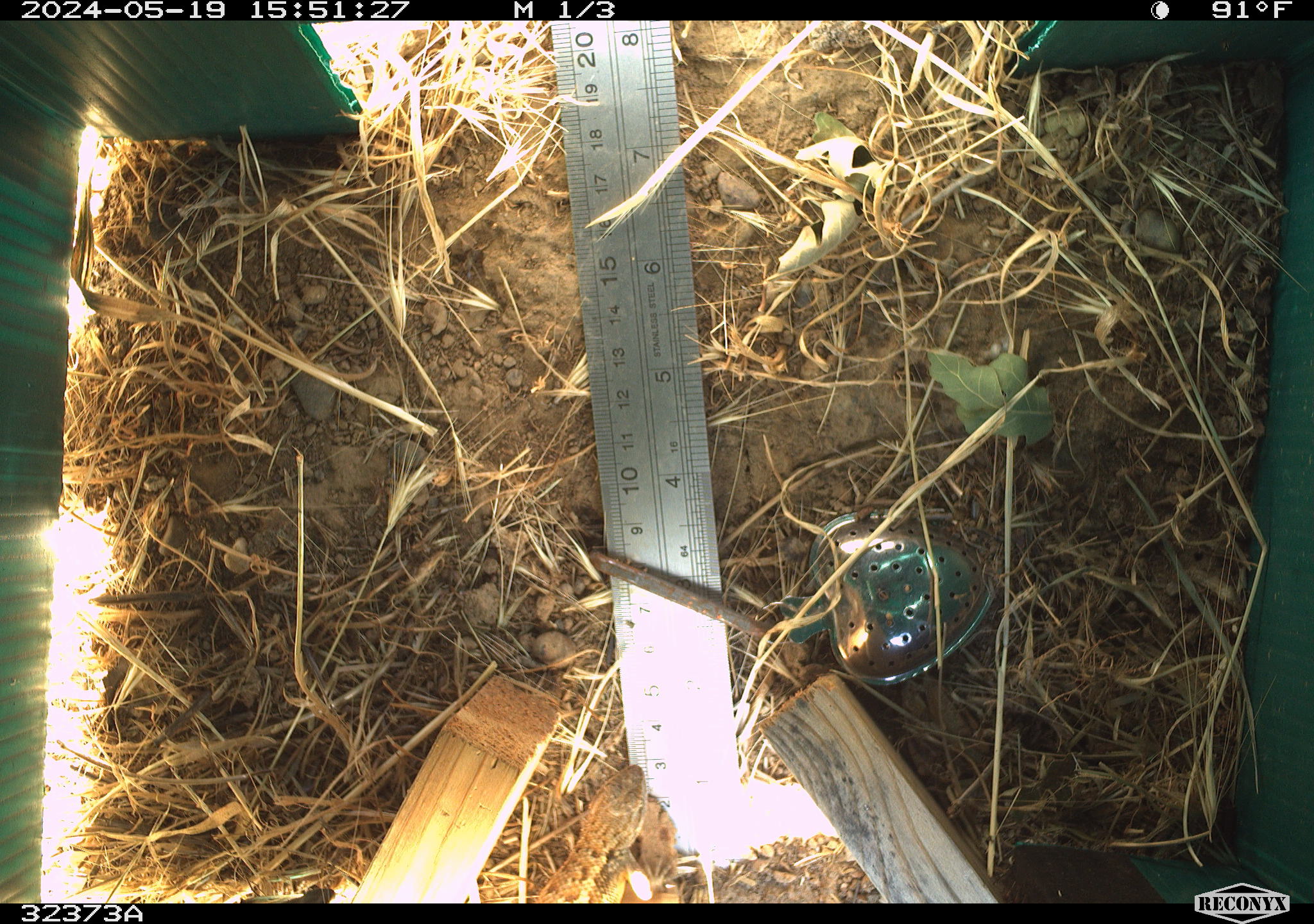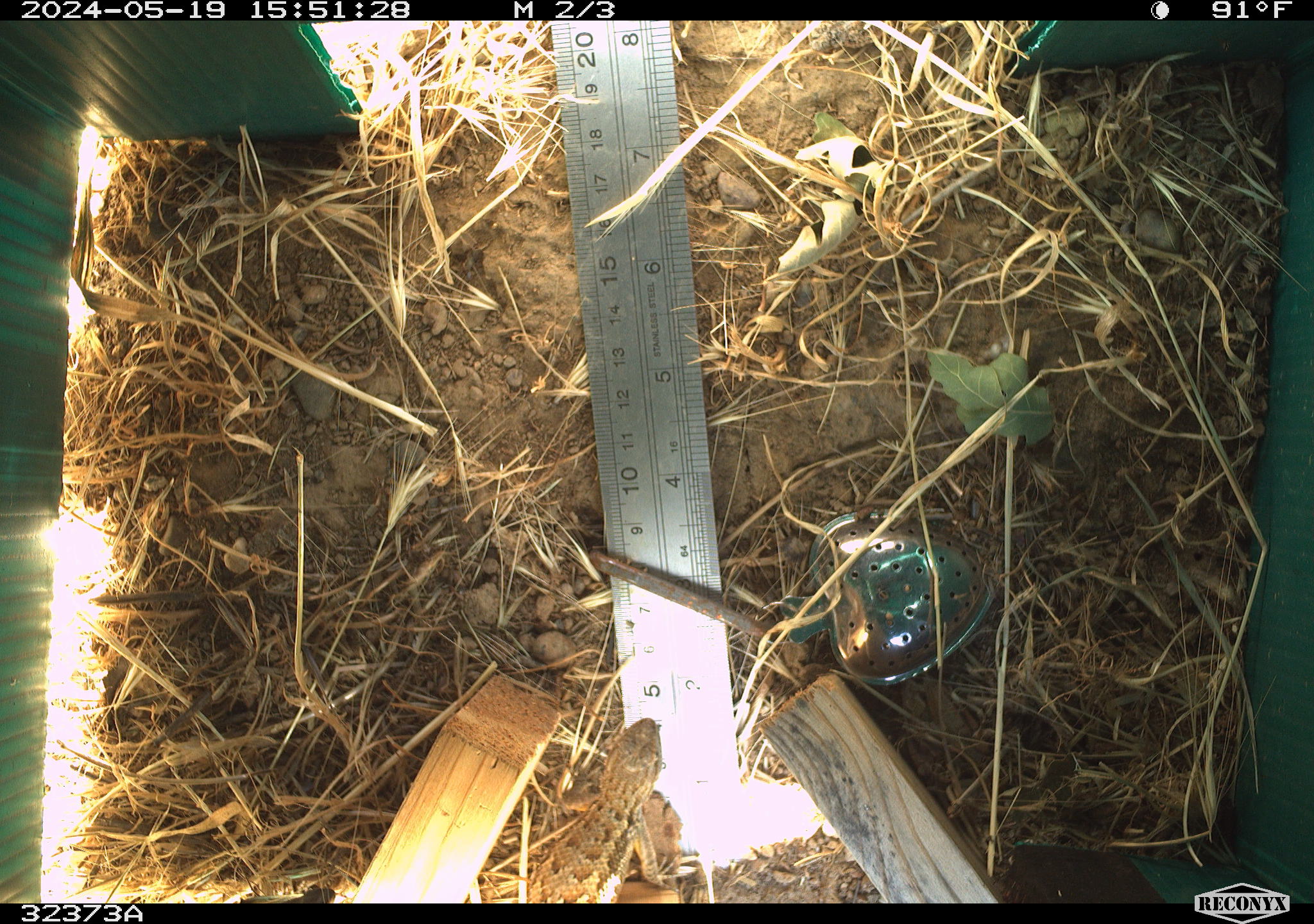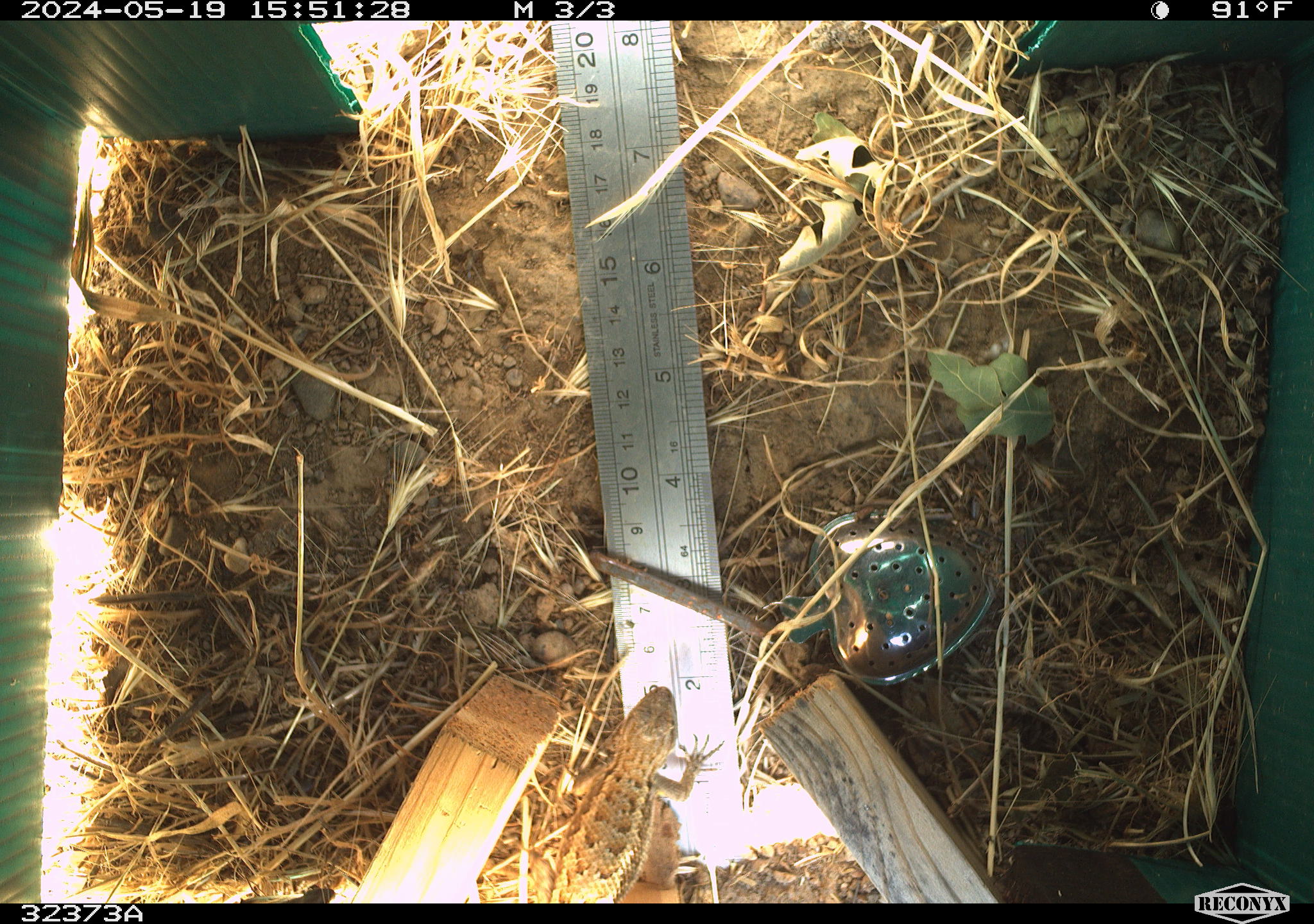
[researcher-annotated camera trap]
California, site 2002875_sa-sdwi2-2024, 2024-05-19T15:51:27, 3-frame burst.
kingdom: Animalia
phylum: Chordata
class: Reptilia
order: Squamata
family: Phrynosomatidae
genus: Sceloporus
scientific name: Sceloporus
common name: spiny lizards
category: sceloporus species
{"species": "sceloporus species (spiny lizards) (Sceloporus)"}